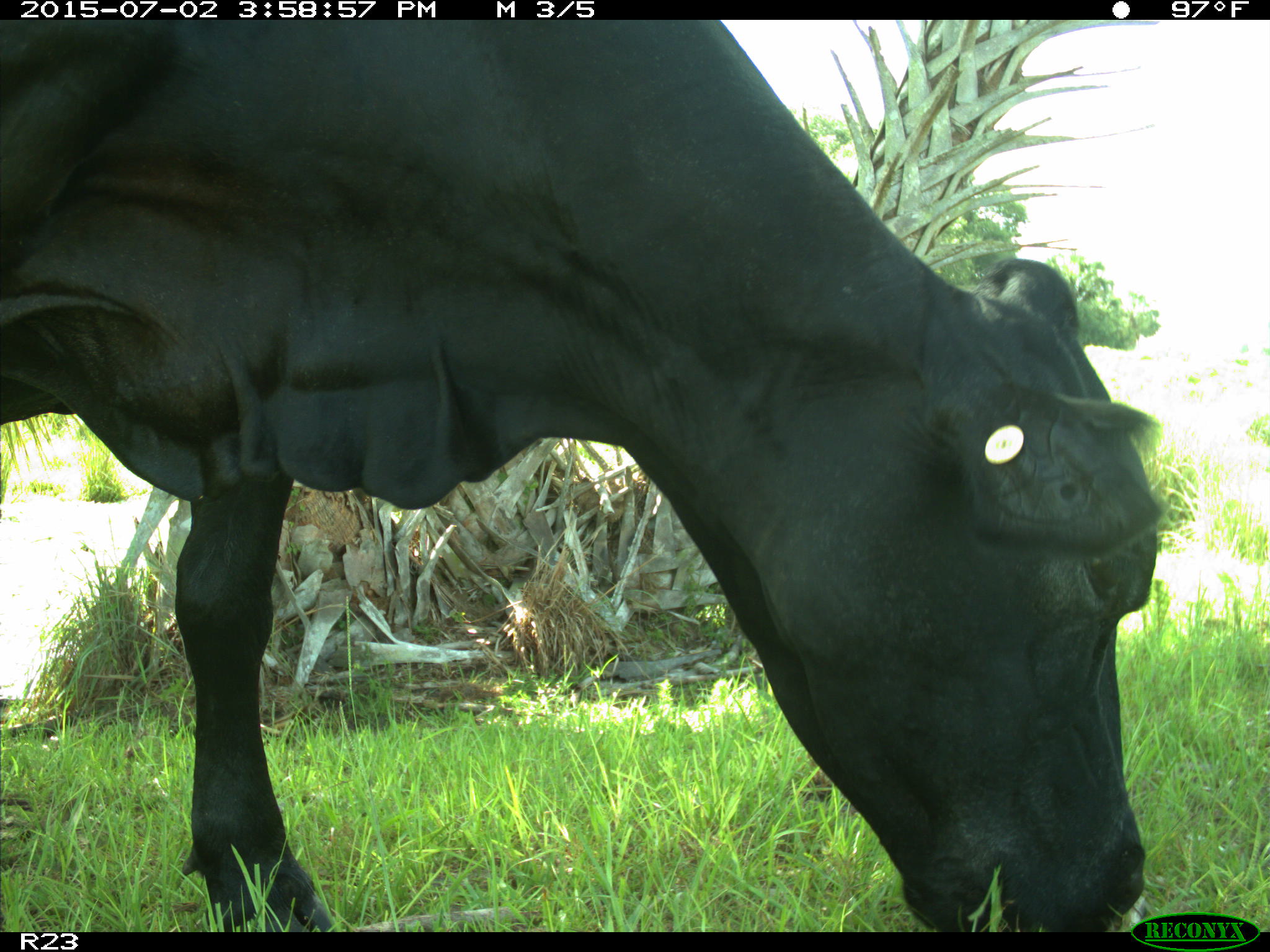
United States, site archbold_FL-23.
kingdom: Animalia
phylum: Chordata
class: Mammalia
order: Artiodactyla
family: Bovidae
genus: Bos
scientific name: Bos taurus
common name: domestic cow